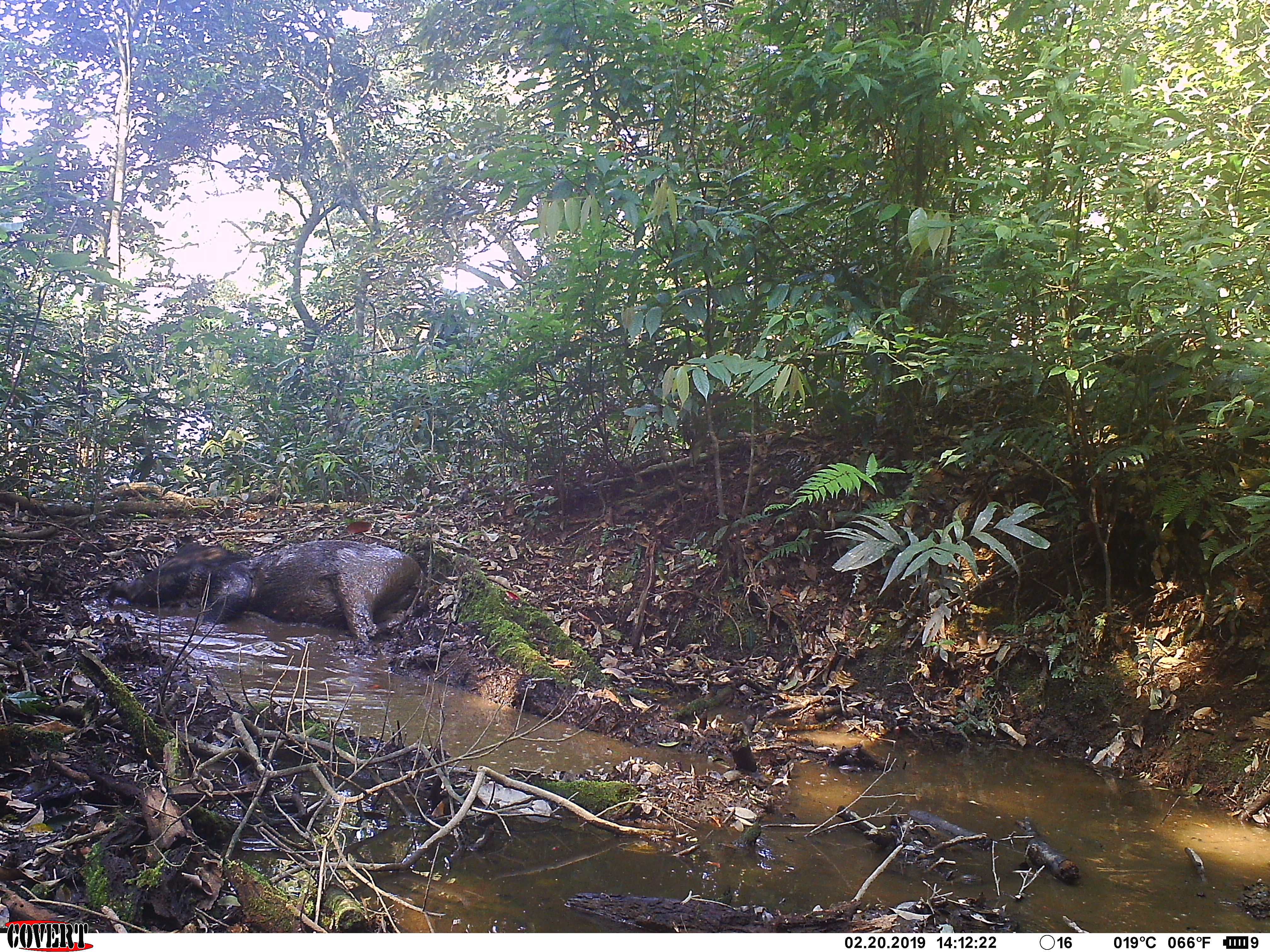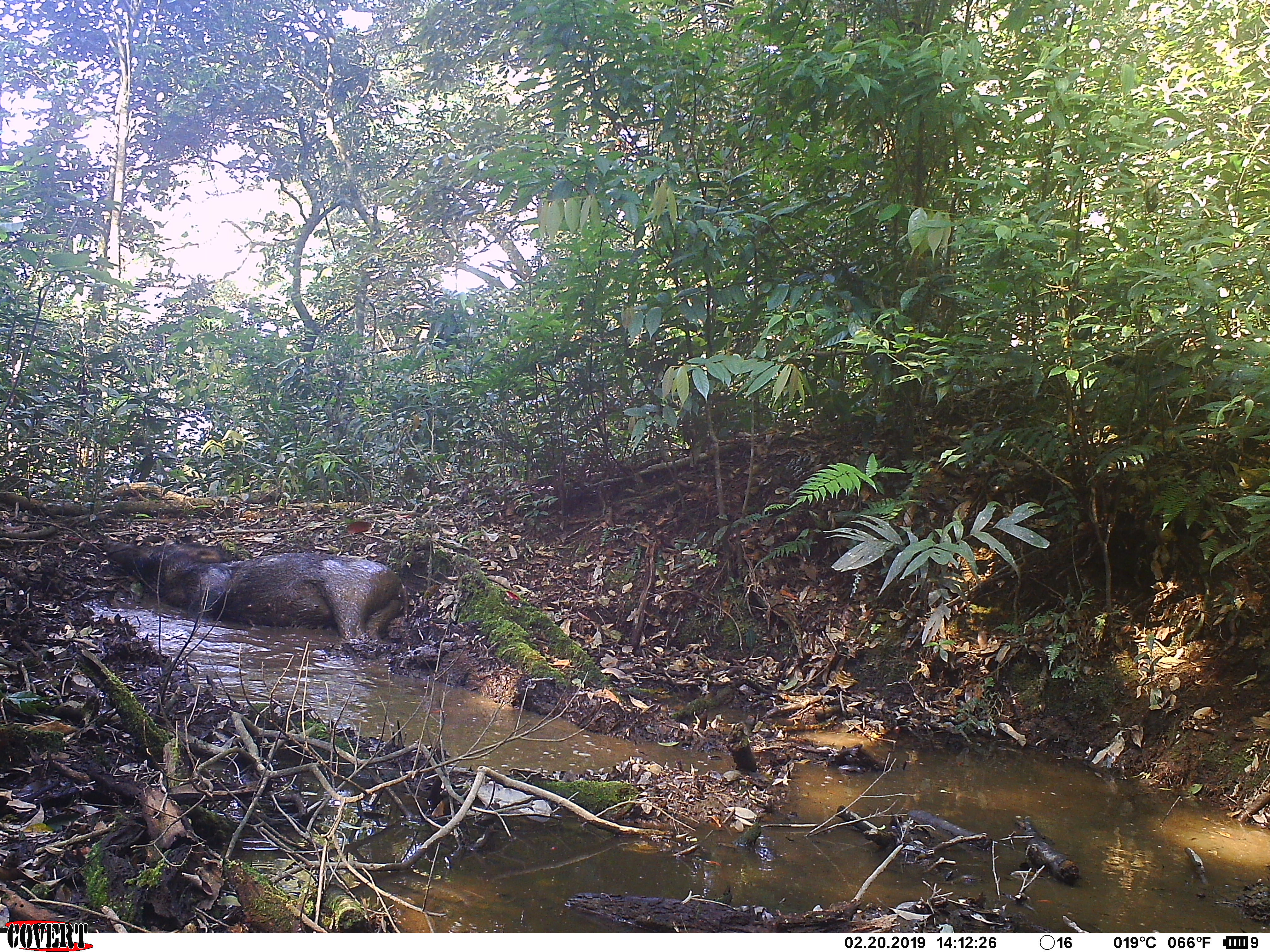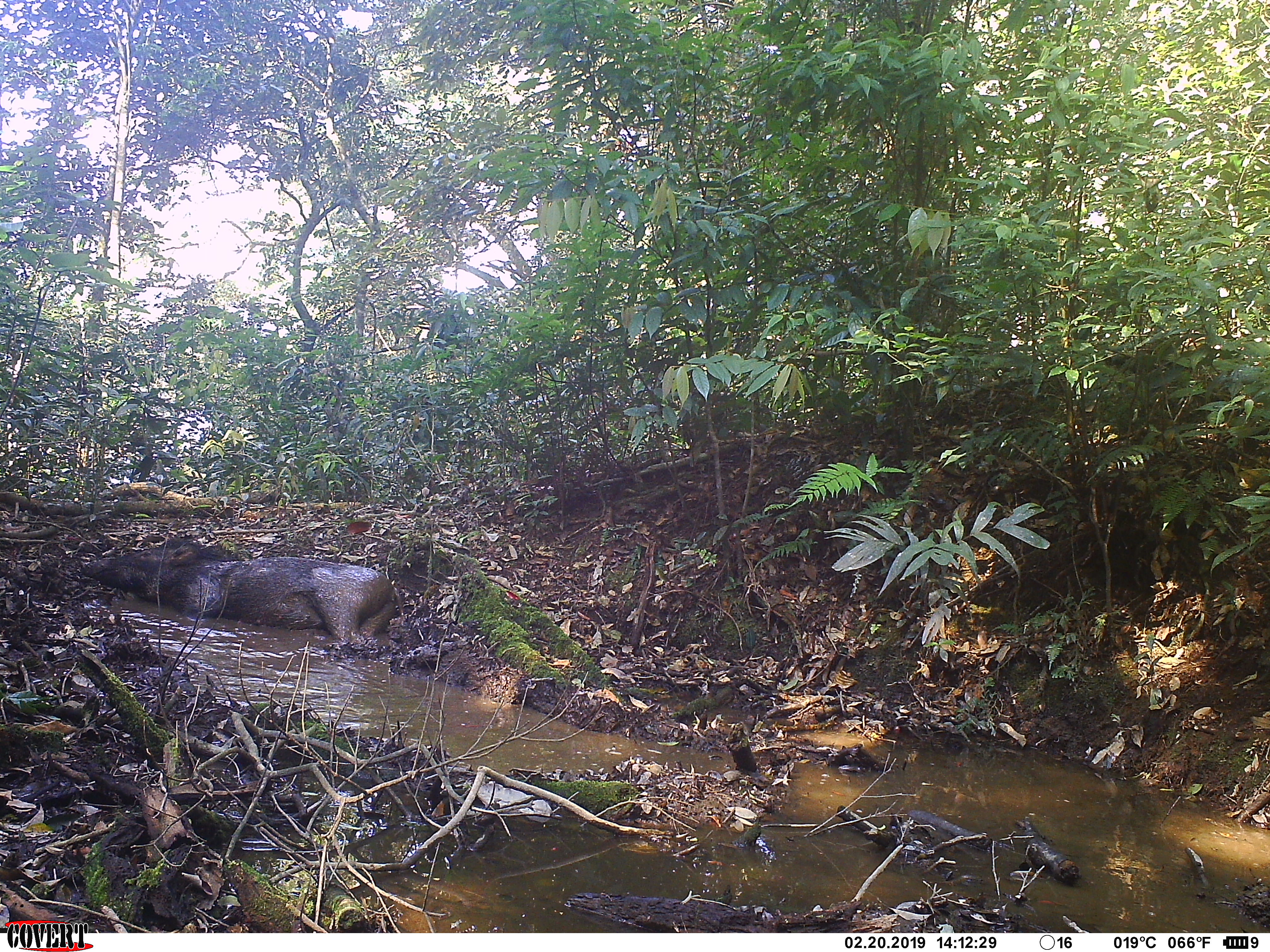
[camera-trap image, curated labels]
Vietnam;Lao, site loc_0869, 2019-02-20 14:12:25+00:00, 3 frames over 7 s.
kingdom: Animalia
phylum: Chordata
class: Mammalia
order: Artiodactyla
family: Suidae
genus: Sus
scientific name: Sus scrofa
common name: eurasian wild pig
Eurasian wild pig (Sus scrofa). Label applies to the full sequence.